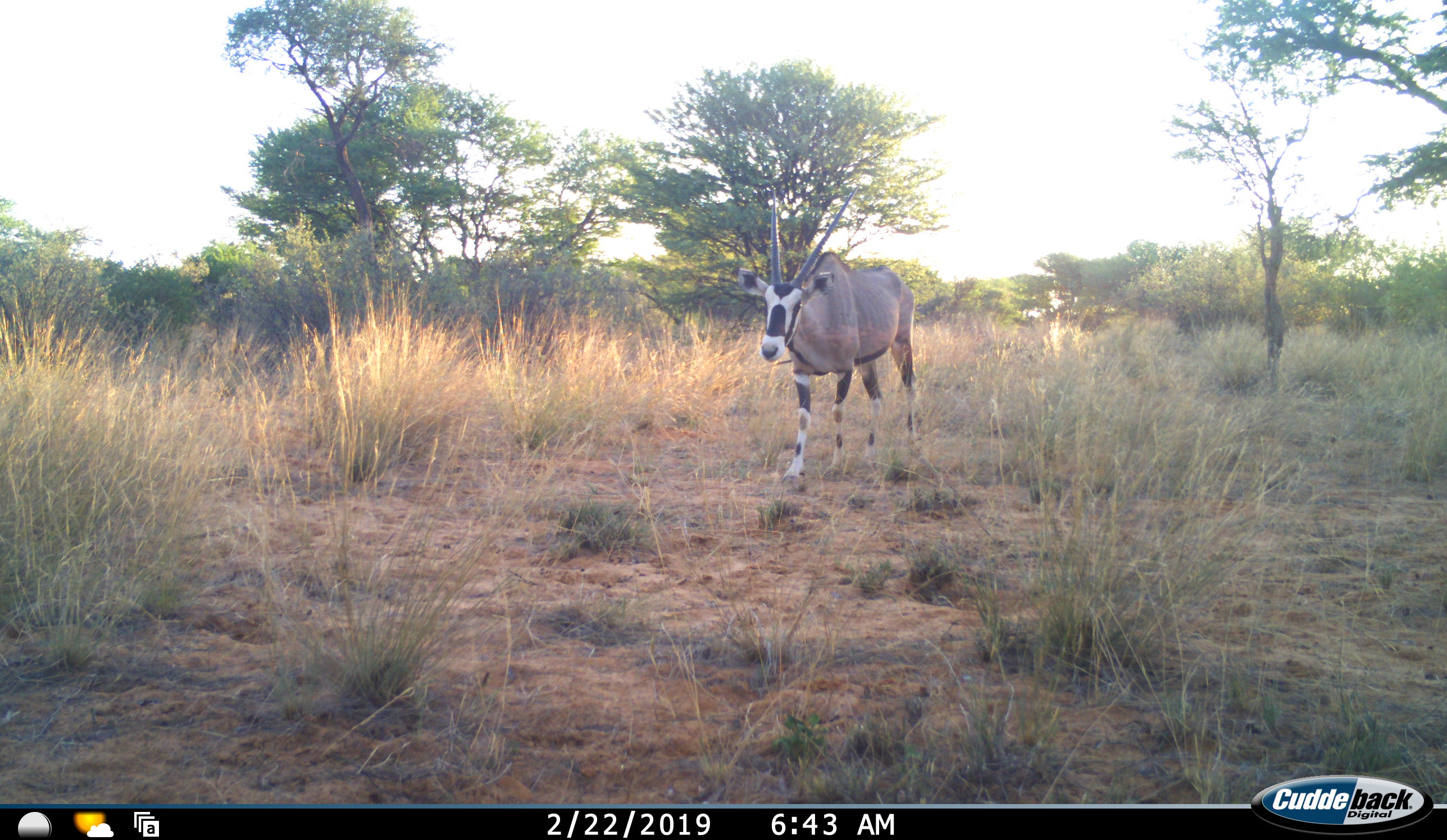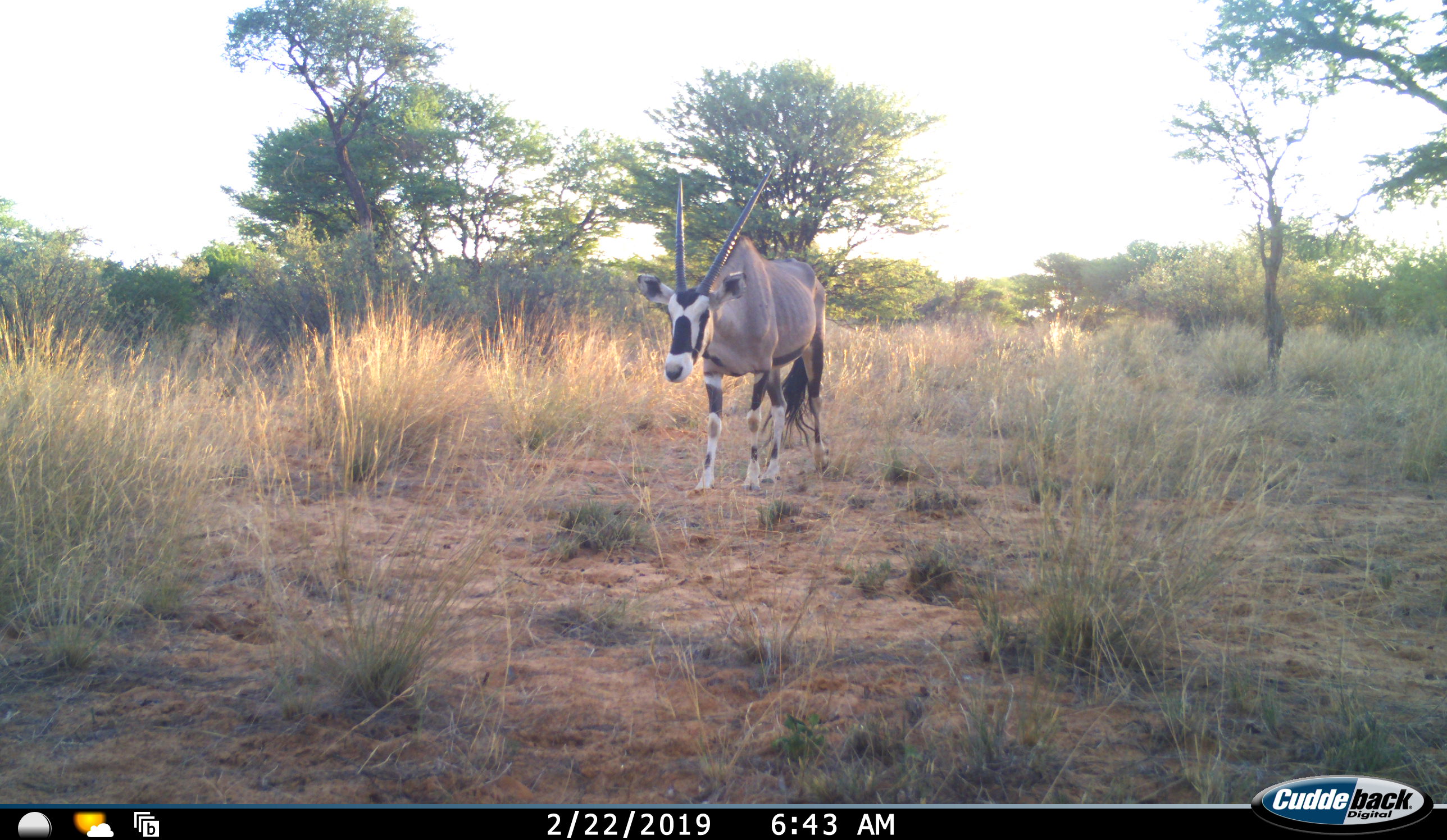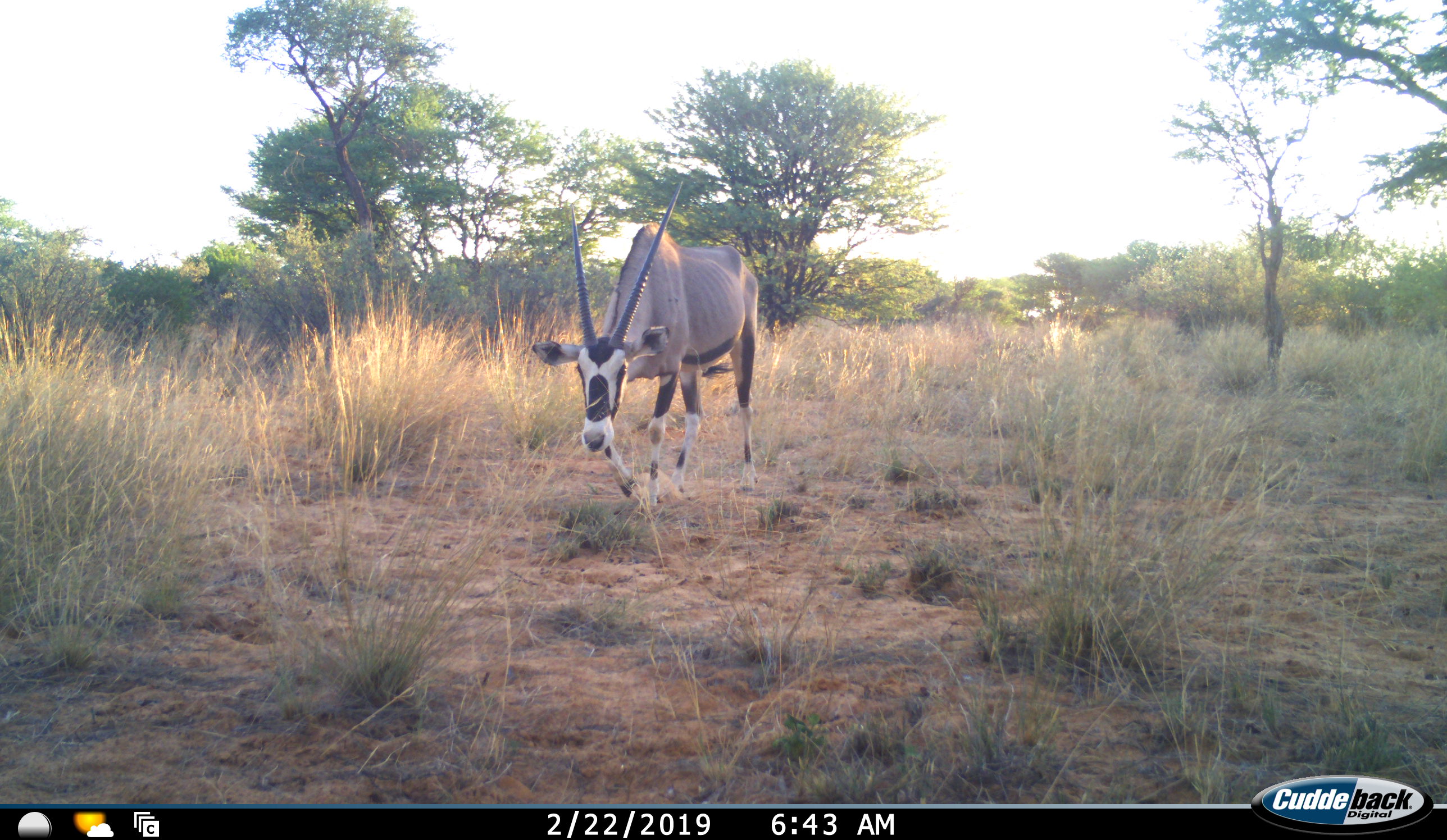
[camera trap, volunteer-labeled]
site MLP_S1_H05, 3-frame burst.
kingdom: Animalia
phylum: Chordata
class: Mammalia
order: Artiodactyla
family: Bovidae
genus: Oryx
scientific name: Oryx gazella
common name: gemsbok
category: oryx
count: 1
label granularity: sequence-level